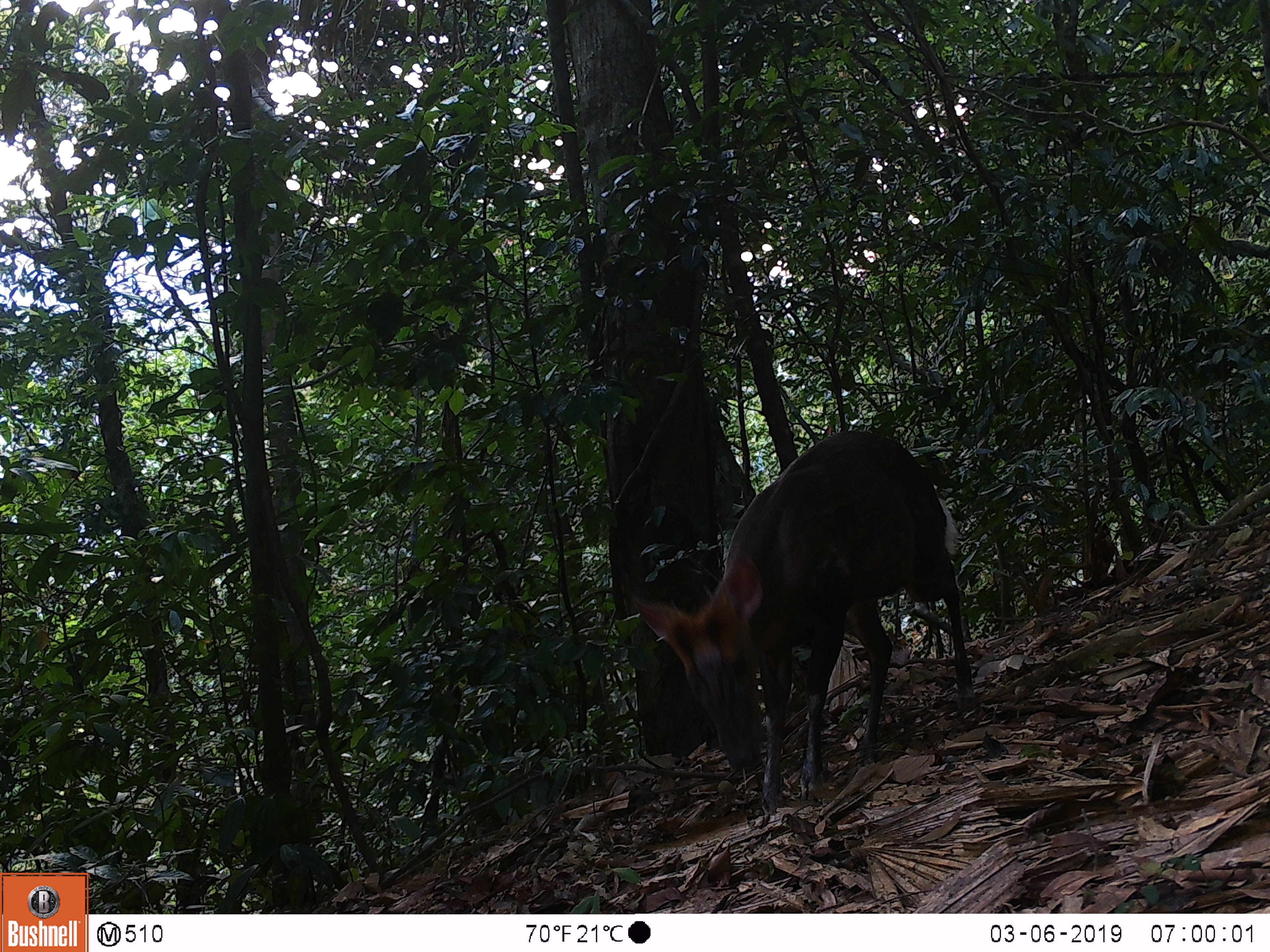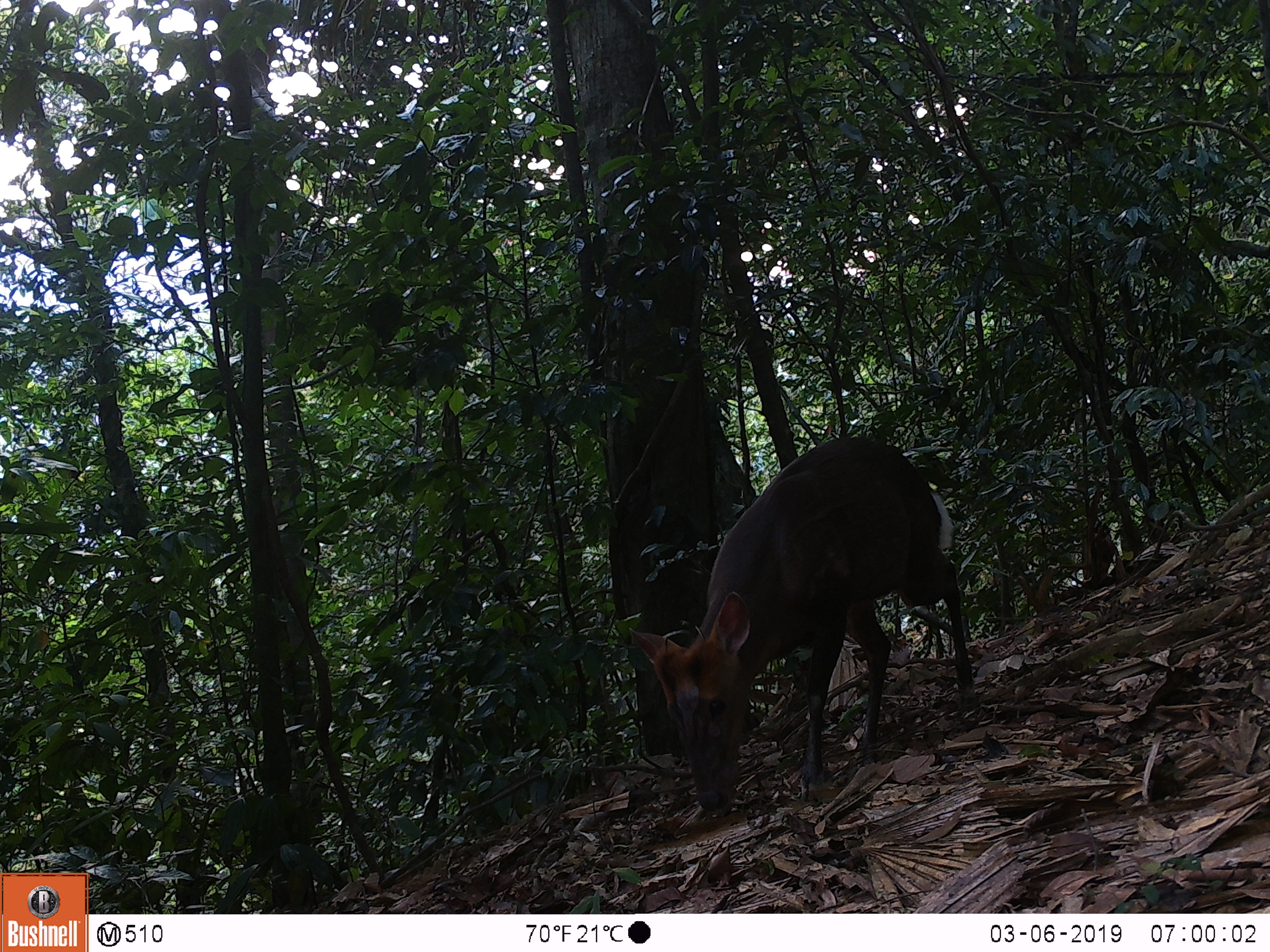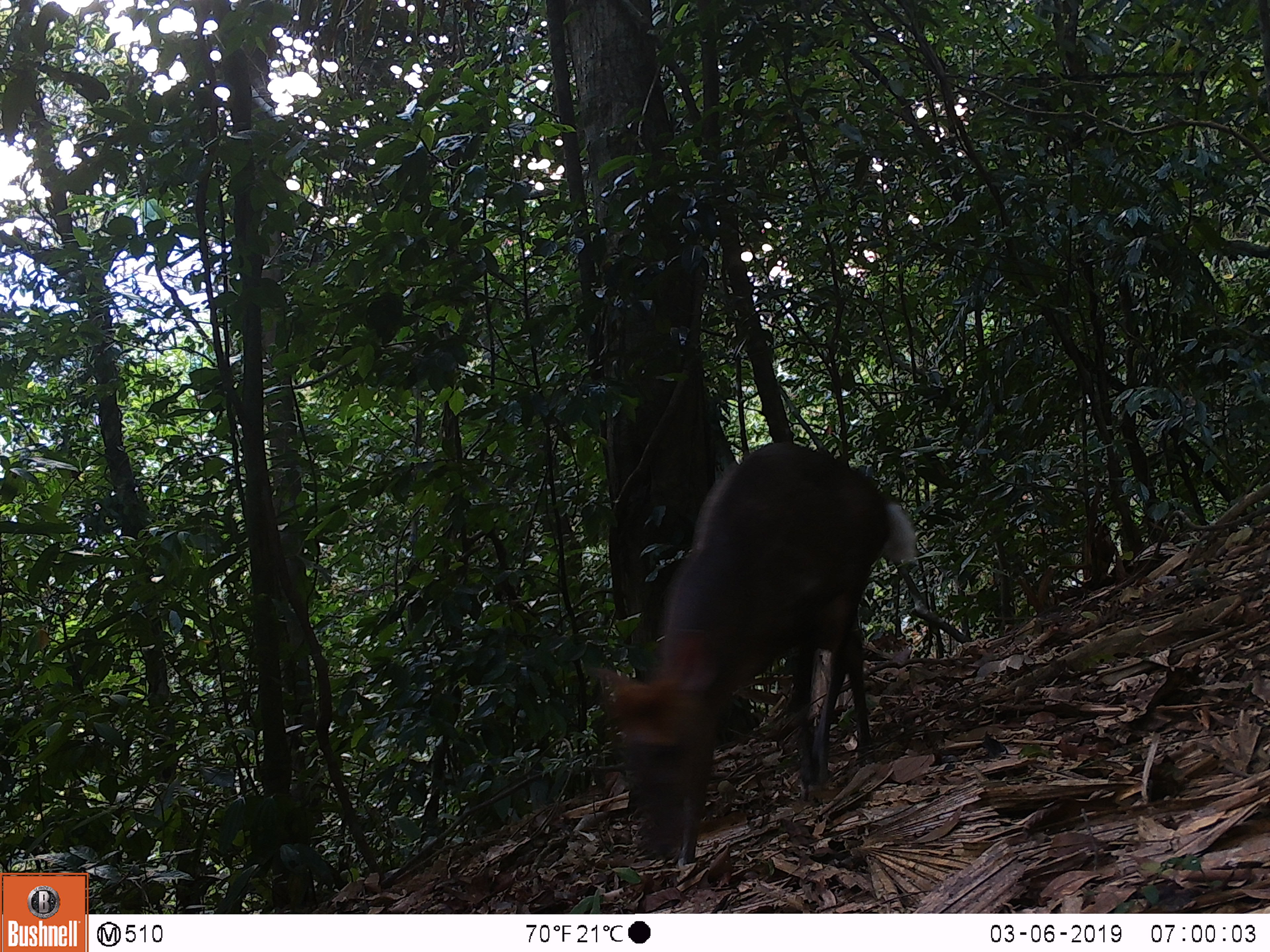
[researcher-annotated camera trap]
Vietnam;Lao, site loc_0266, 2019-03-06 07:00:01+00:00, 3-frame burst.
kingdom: Animalia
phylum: Chordata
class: Mammalia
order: Artiodactyla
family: Cervidae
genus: Muntiacus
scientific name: Muntiacus rooseveltorum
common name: roosevelt's muntjac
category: roosevelts muntjac group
Roosevelts muntjac group (roosevelt's muntjac) (Muntiacus rooseveltorum). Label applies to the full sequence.